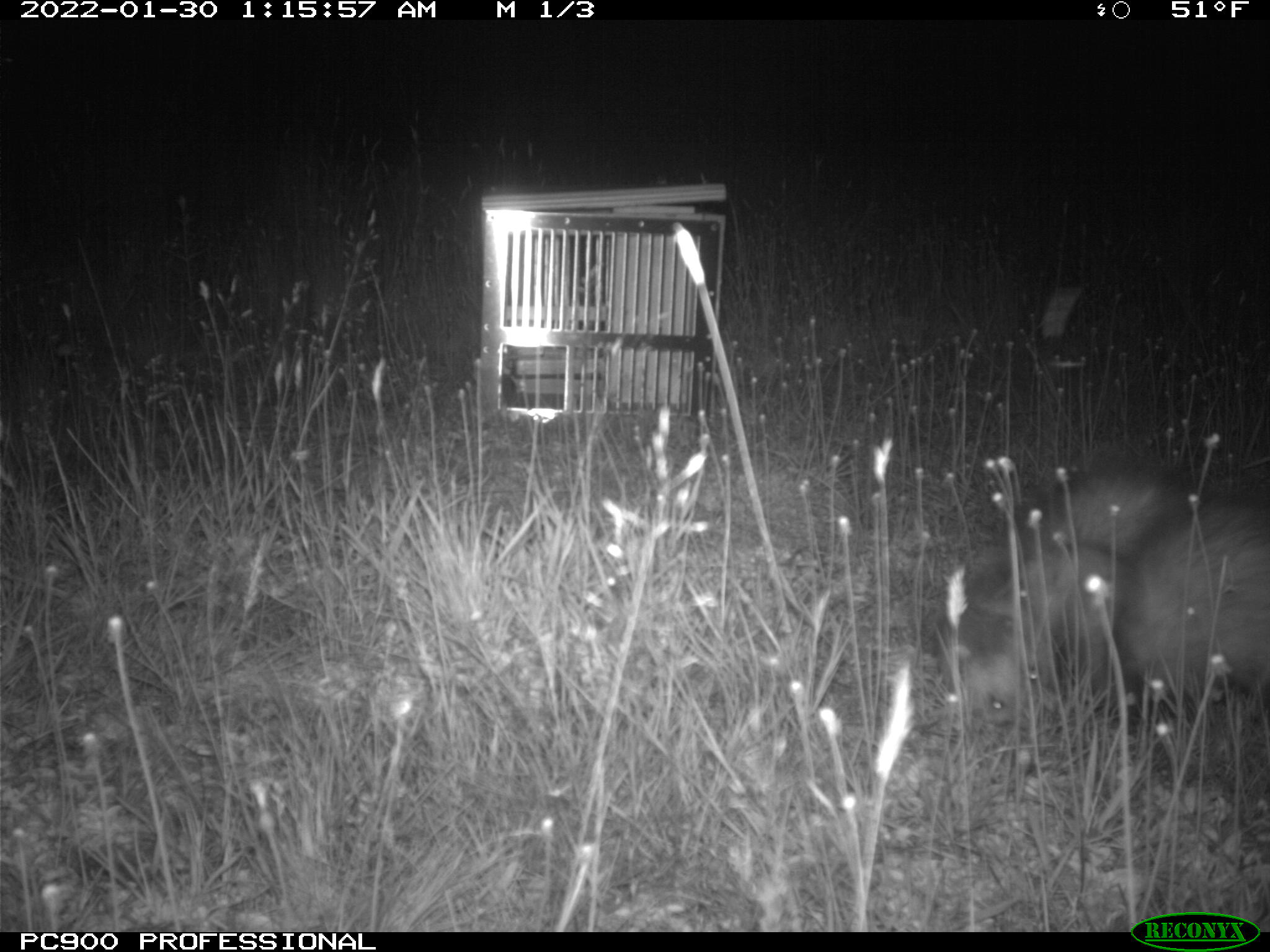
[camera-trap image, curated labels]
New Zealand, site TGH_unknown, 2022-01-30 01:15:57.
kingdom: Animalia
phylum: Chordata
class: Mammalia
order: Carnivora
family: Mustelidae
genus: Mustela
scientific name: Mustela furo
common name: ferret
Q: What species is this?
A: Ferret (Mustela furo).